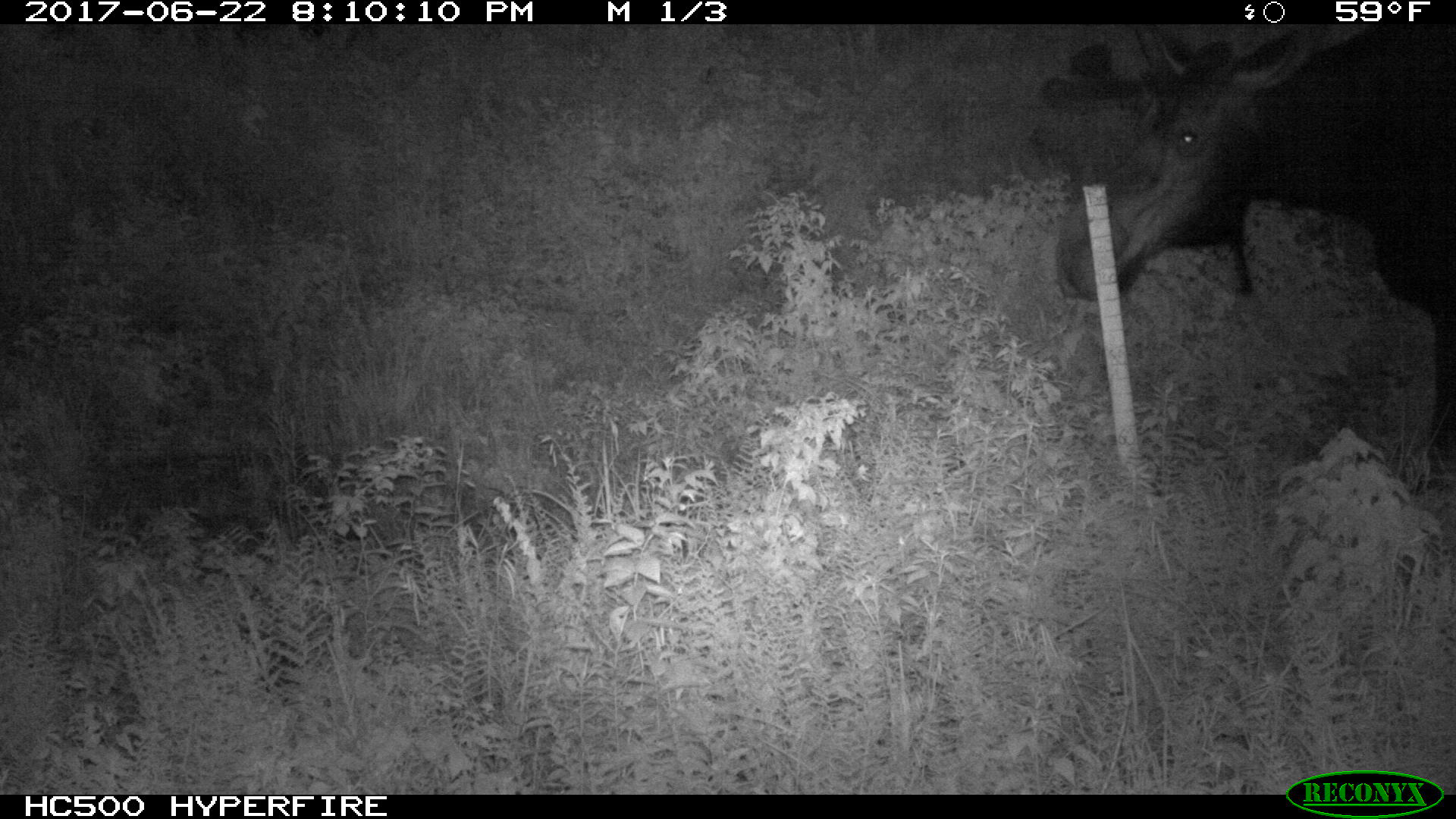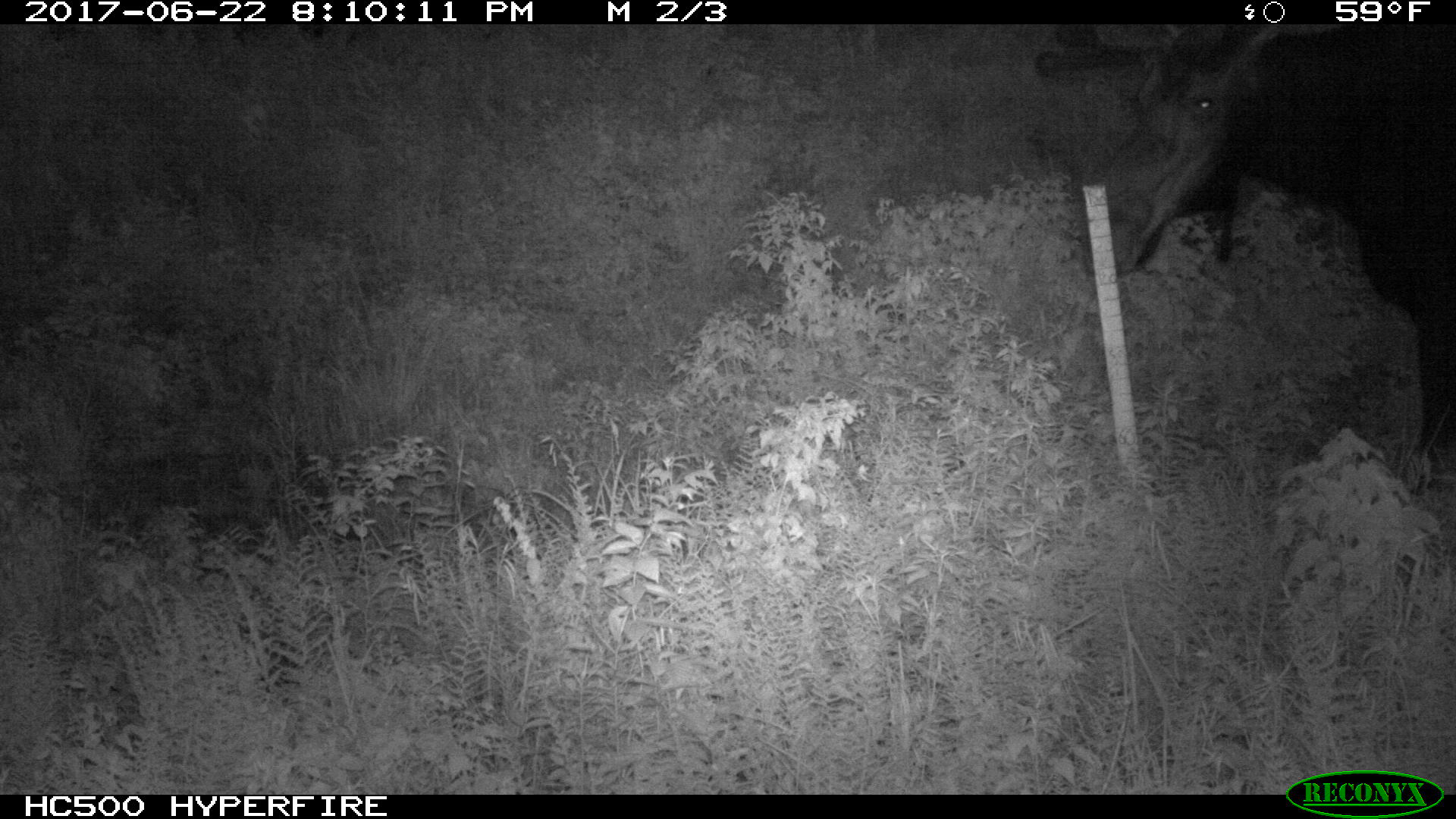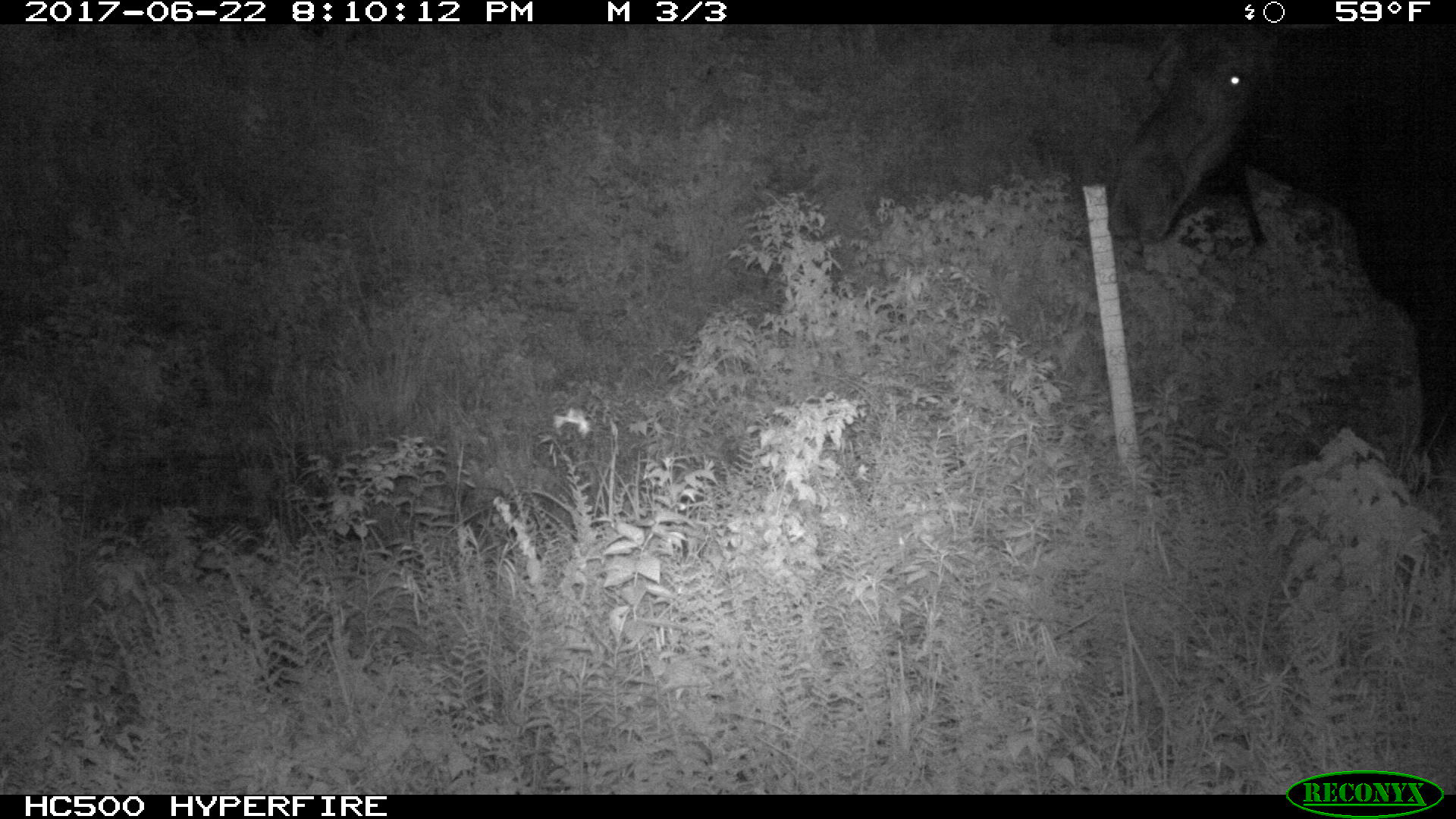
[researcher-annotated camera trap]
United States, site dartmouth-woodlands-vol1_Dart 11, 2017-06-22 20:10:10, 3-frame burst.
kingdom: Animalia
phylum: Chordata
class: Mammalia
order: Artiodactyla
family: Cervidae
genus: Alces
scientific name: Alces alces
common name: moose